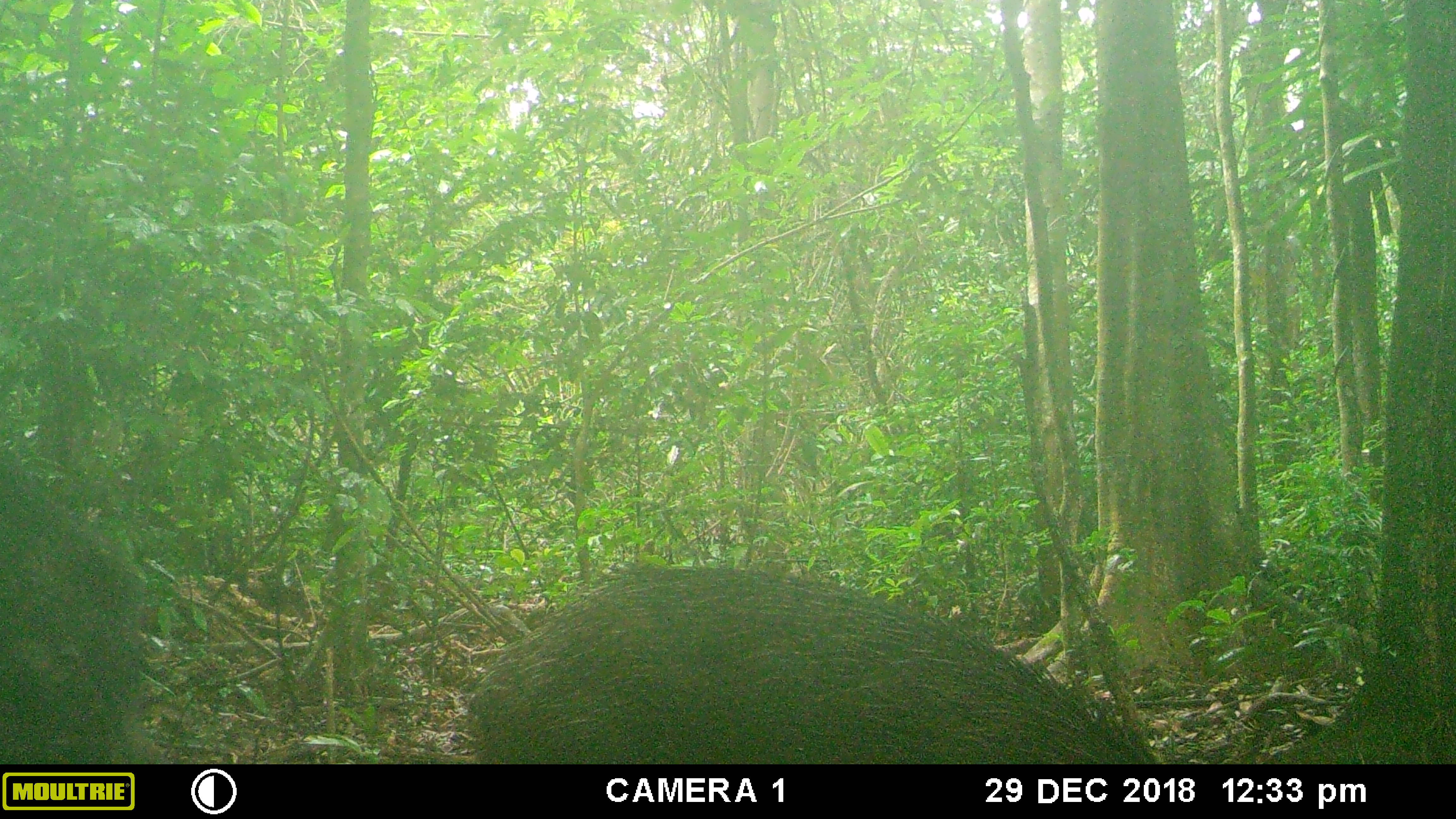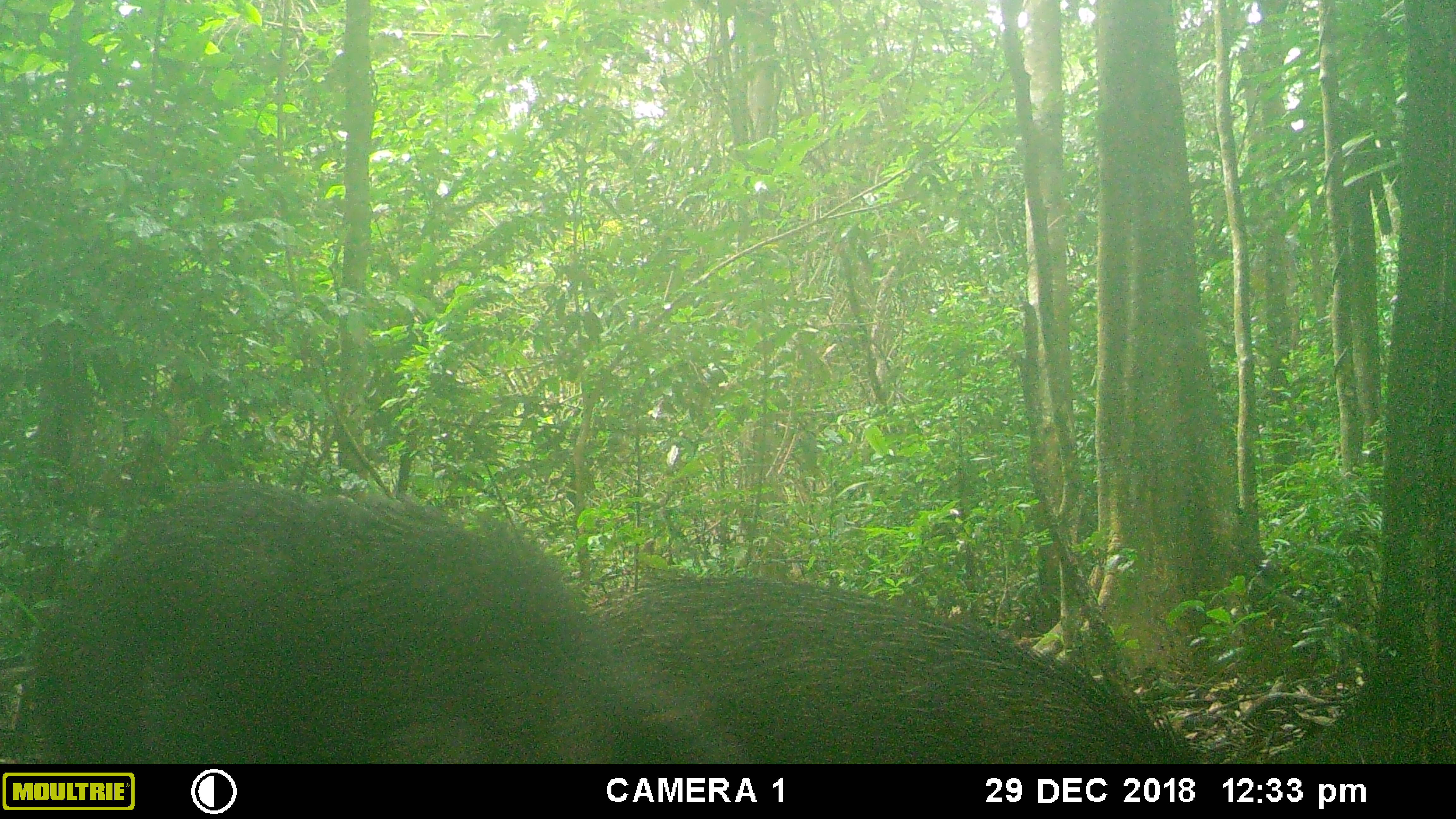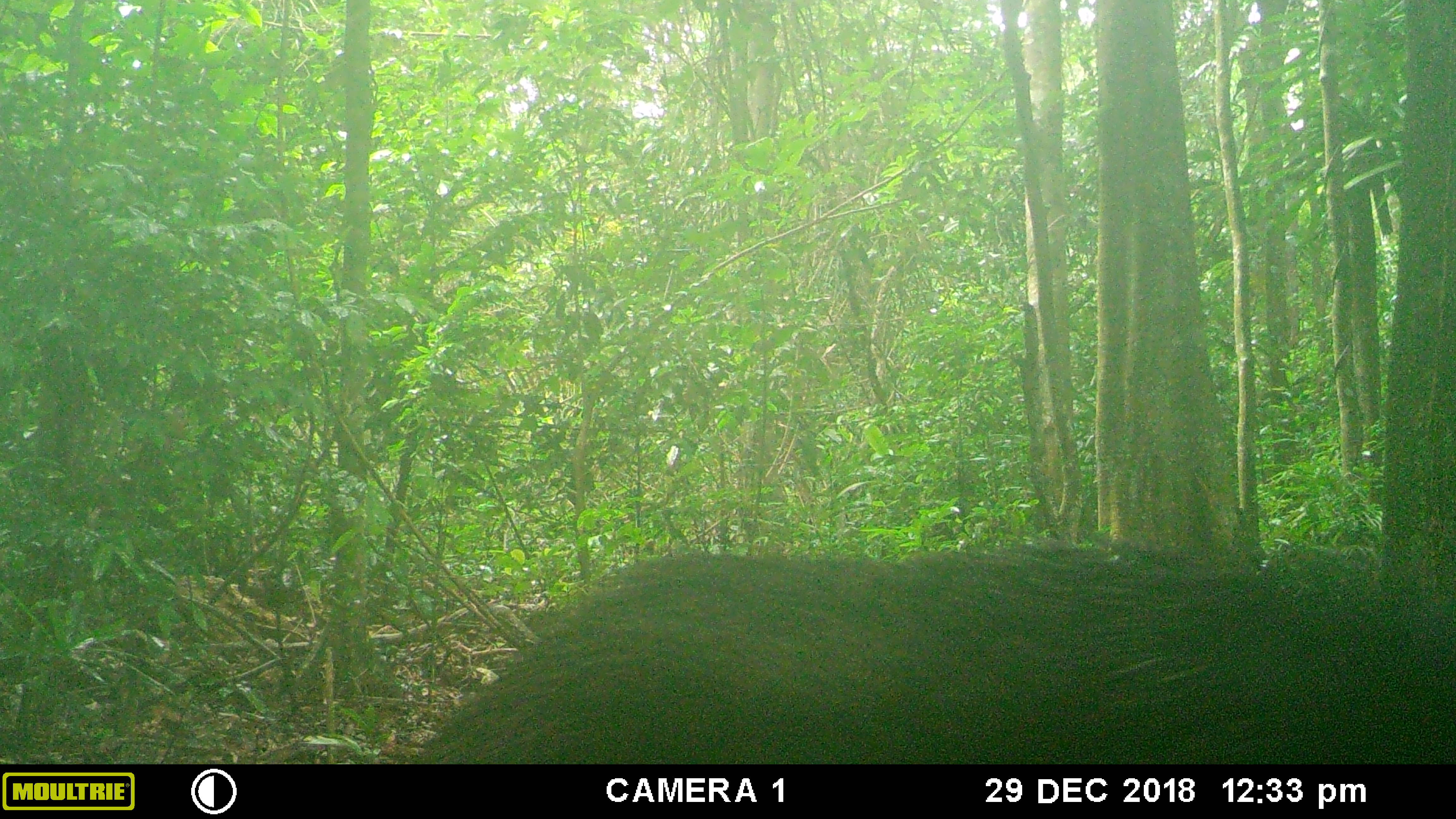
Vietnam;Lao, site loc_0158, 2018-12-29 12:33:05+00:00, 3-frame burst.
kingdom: Animalia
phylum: Chordata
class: Mammalia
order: Artiodactyla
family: Suidae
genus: Sus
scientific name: Sus scrofa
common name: eurasian wild pig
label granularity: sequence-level